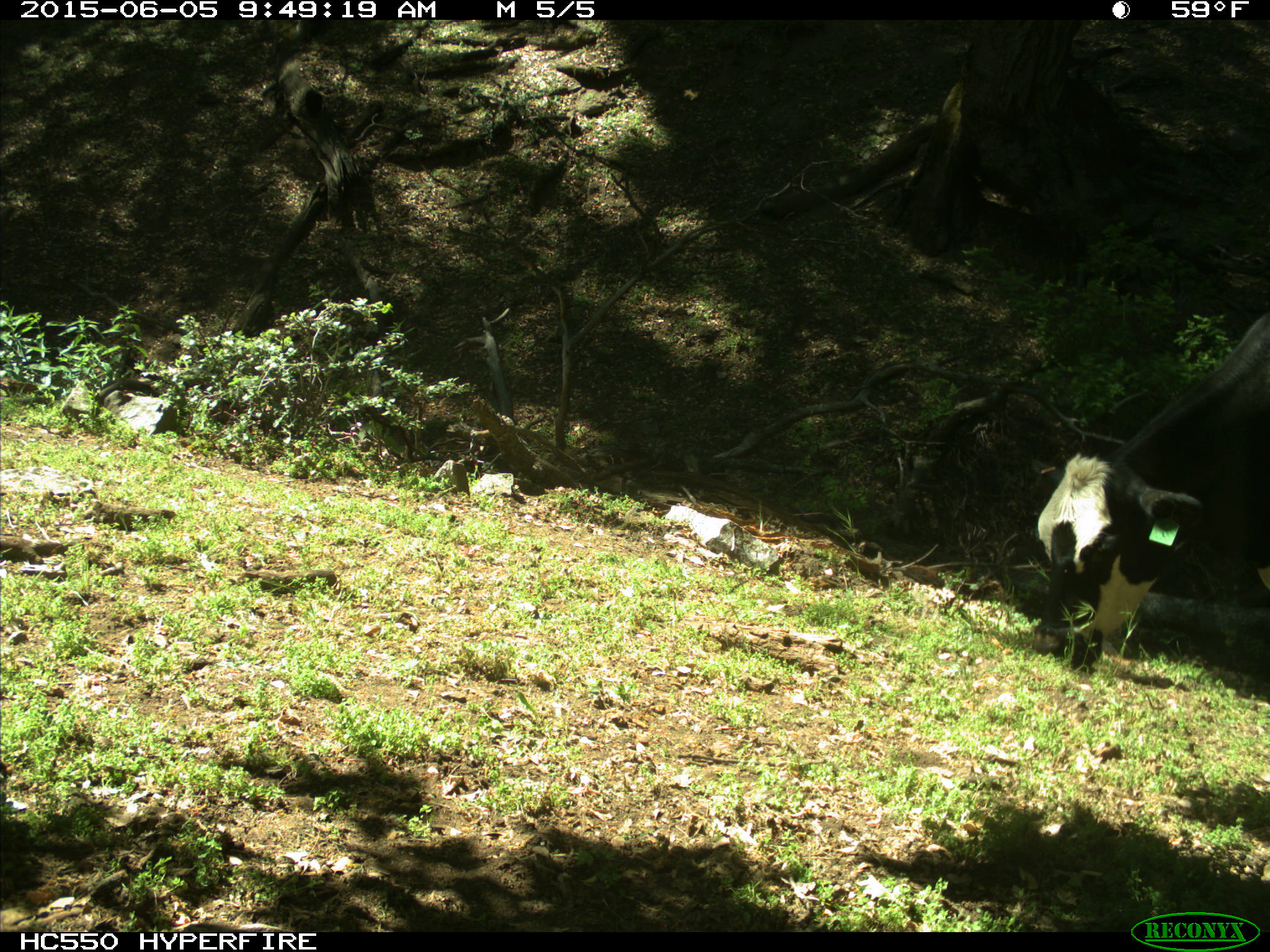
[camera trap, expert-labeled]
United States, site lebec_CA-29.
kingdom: Animalia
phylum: Chordata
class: Mammalia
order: Artiodactyla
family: Bovidae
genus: Bos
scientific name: Bos taurus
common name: domestic cow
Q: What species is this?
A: Bos taurus (domestic cow).